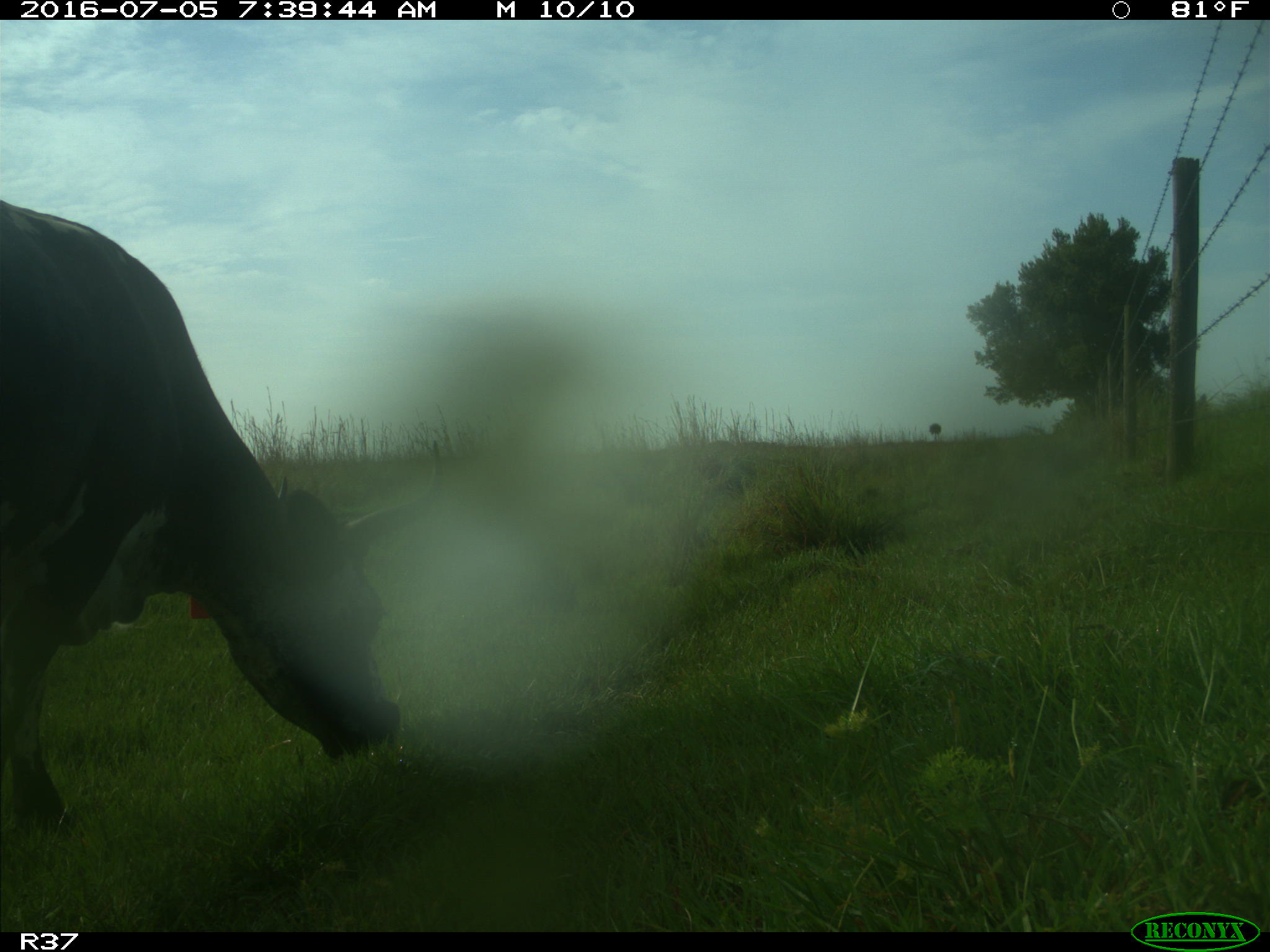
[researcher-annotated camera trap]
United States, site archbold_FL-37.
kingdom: Animalia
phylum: Chordata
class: Mammalia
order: Artiodactyla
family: Bovidae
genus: Bos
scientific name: Bos taurus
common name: domestic cow